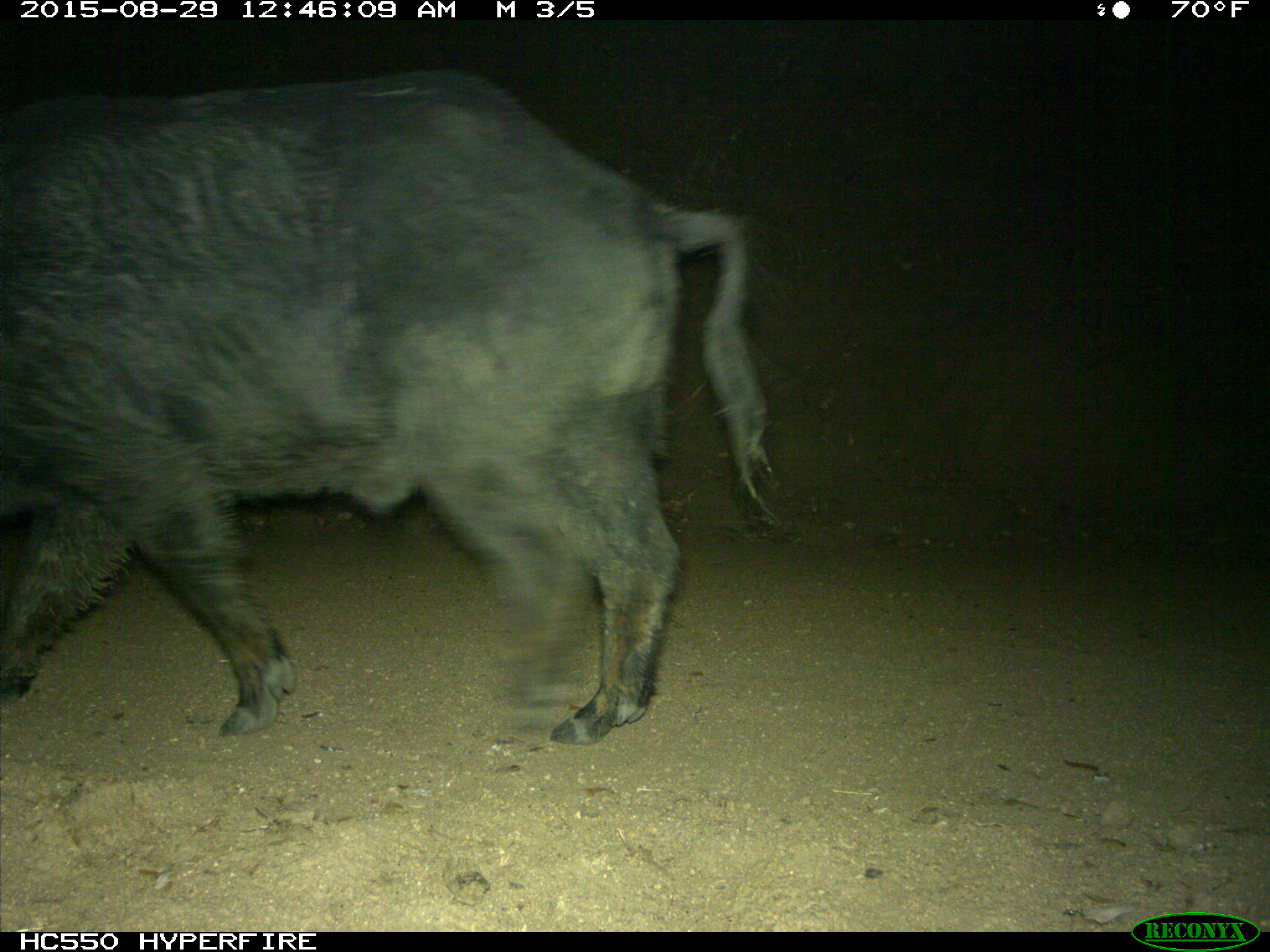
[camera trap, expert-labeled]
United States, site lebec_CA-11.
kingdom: Animalia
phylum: Chordata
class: Mammalia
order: Artiodactyla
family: Suidae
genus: Sus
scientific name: Sus scrofa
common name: wild boar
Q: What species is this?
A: Sus scrofa (wild boar).